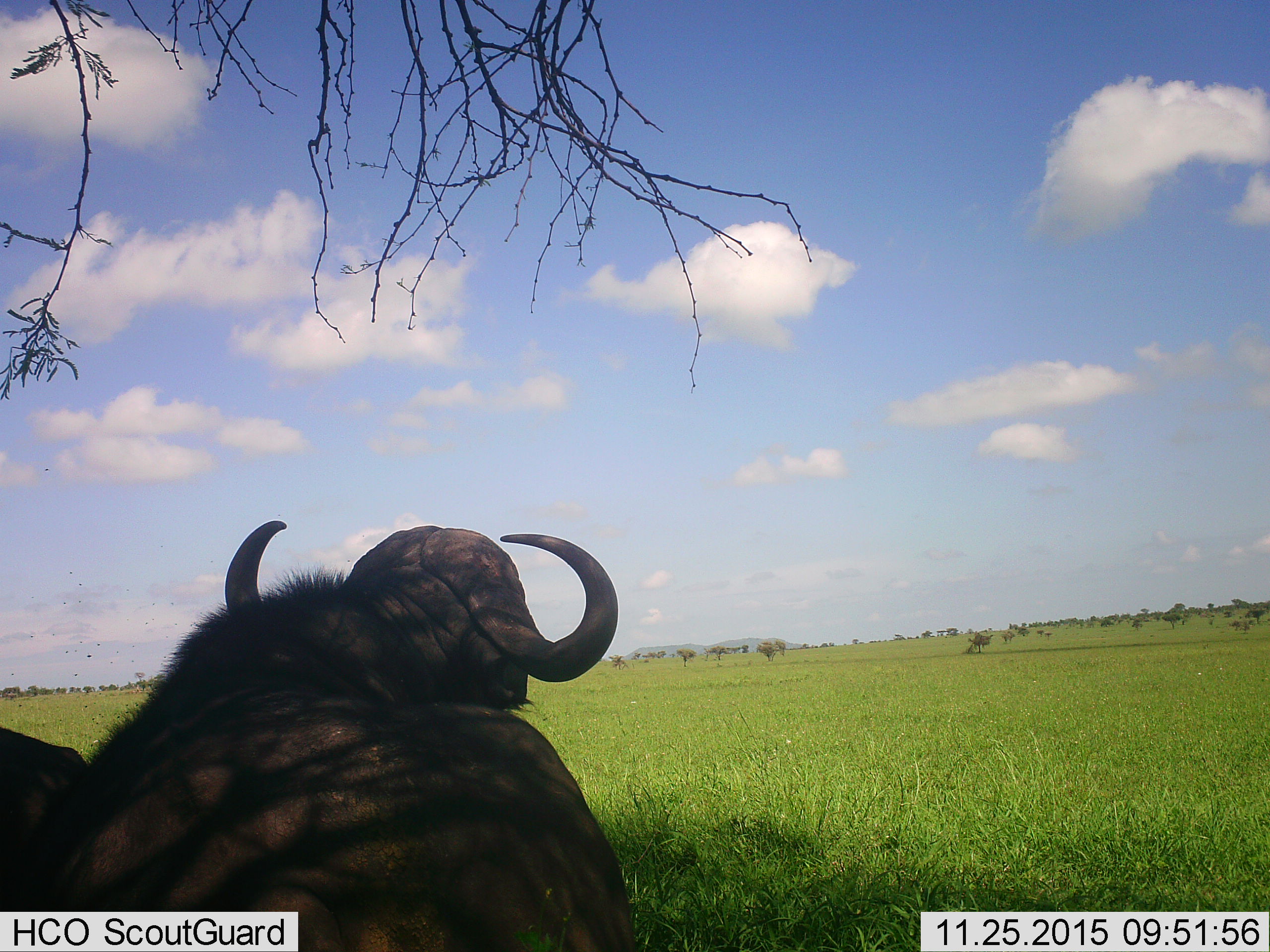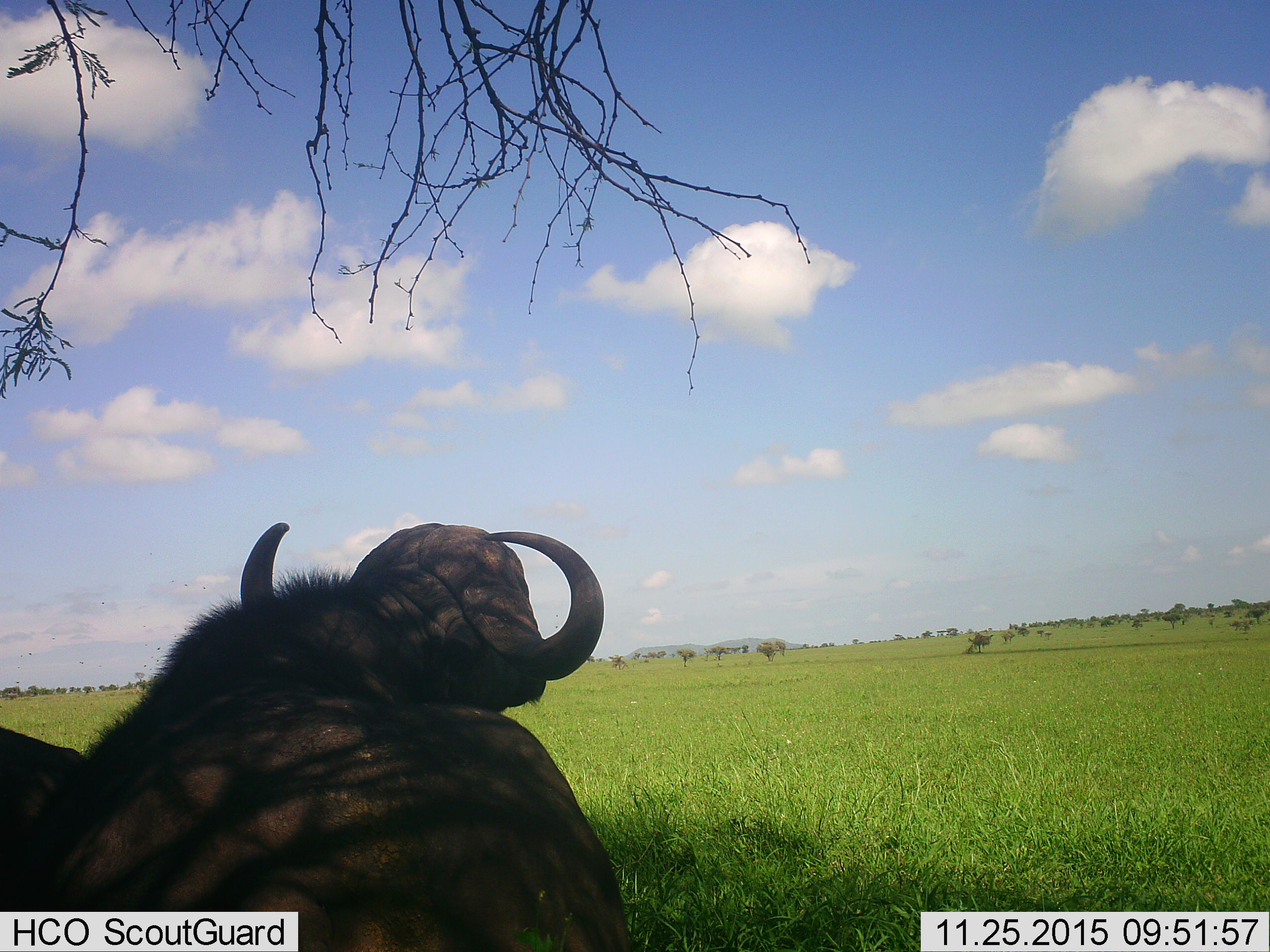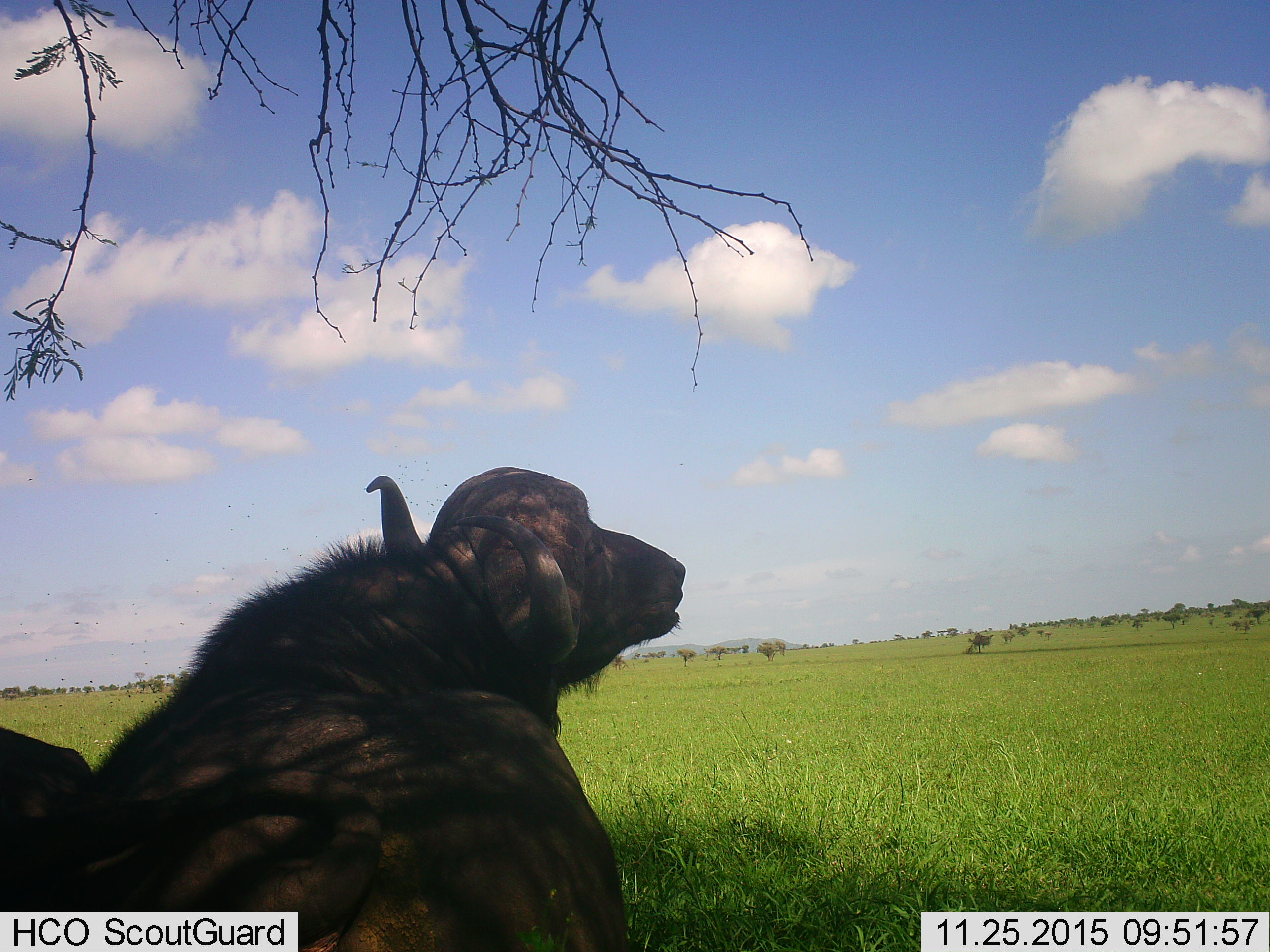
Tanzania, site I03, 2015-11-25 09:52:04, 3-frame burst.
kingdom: Animalia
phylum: Chordata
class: Mammalia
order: Artiodactyla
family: Bovidae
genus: Syncerus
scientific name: Syncerus caffer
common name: cape buffalo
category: buffalo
Buffalo (cape buffalo) (Syncerus caffer), count 2. Behavior (volunteer vote fractions): standing 22%, resting 78%, moving 0%, interacting 0%. Young present (vote fraction): 0%. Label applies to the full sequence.